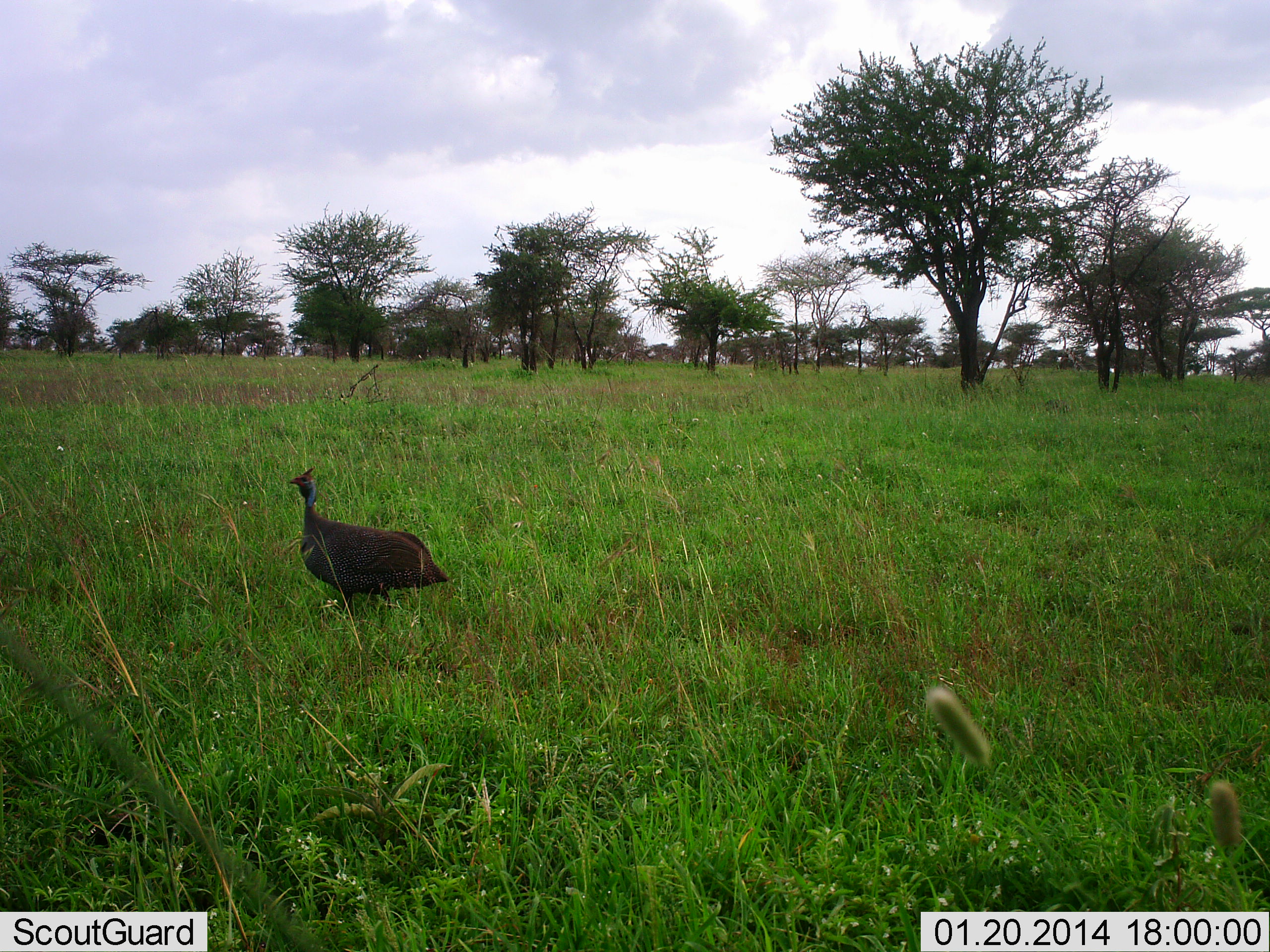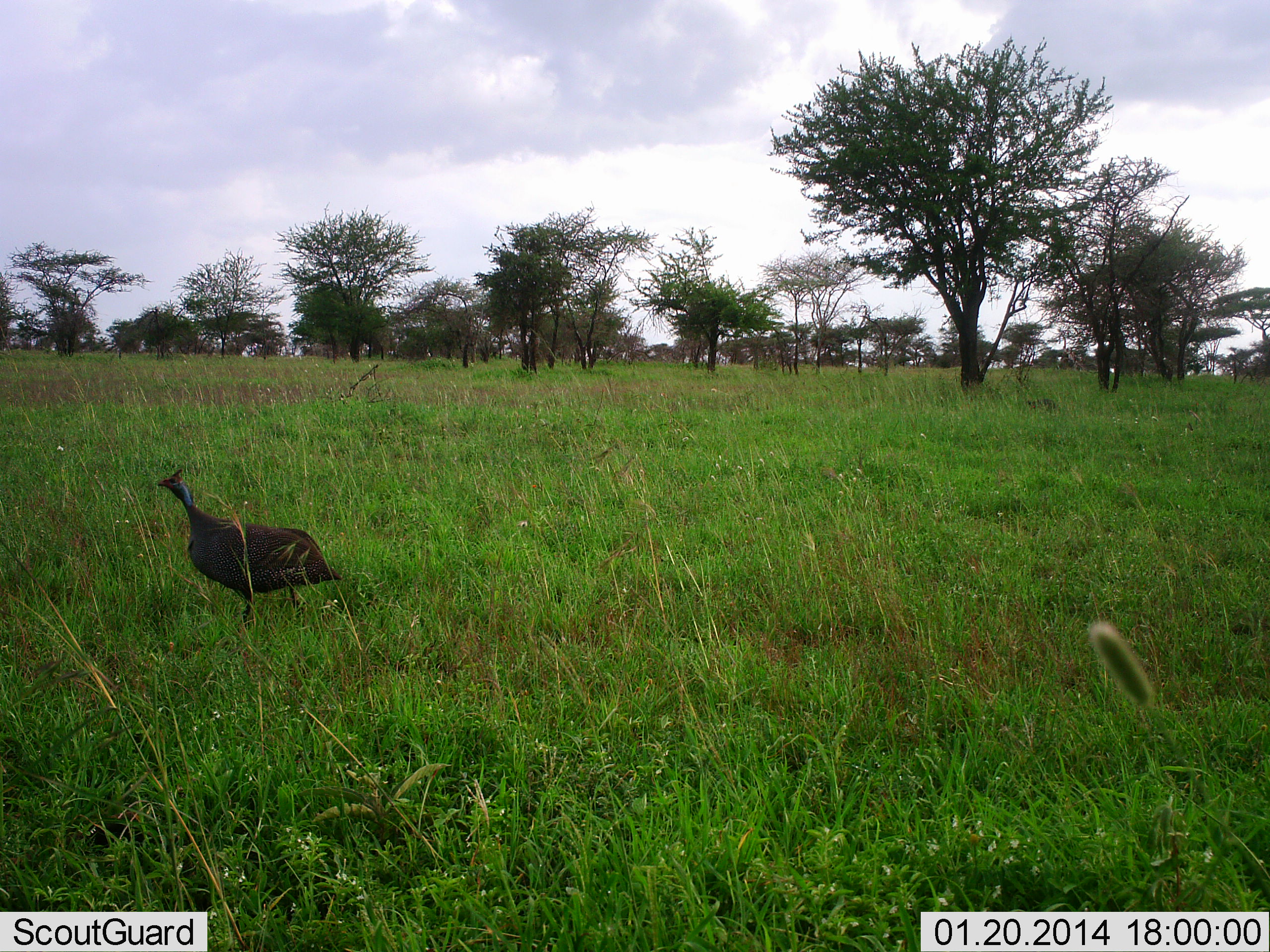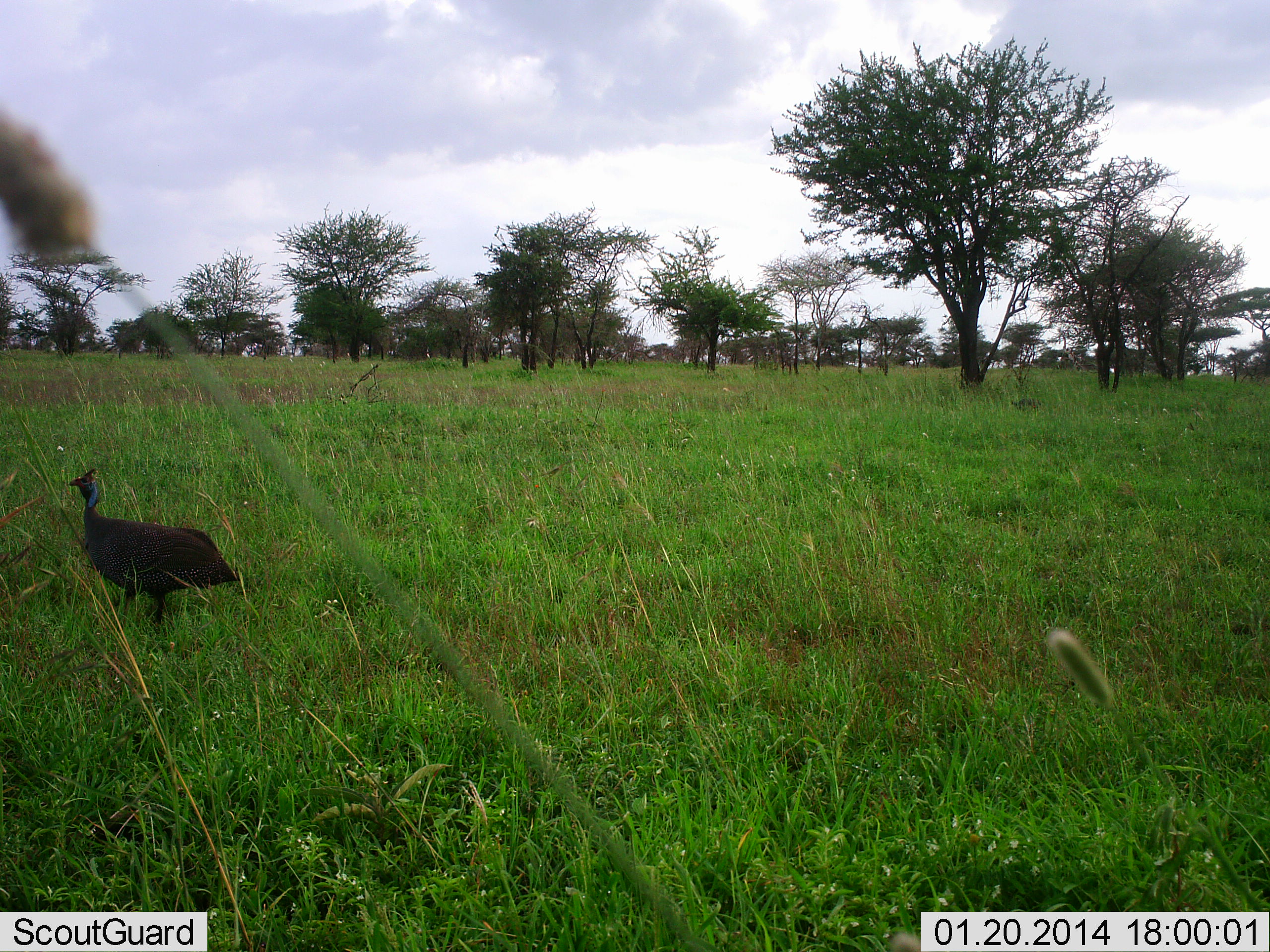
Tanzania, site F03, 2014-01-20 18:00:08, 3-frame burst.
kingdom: Animalia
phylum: Chordata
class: Aves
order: Galliformes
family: Numididae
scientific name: Numididae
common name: guinea fowl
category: guineafowl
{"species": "guineafowl (guinea fowl) (Numididae)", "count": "1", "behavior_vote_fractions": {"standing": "10%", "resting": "0%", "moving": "90%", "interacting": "0%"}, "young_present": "0%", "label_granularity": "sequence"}